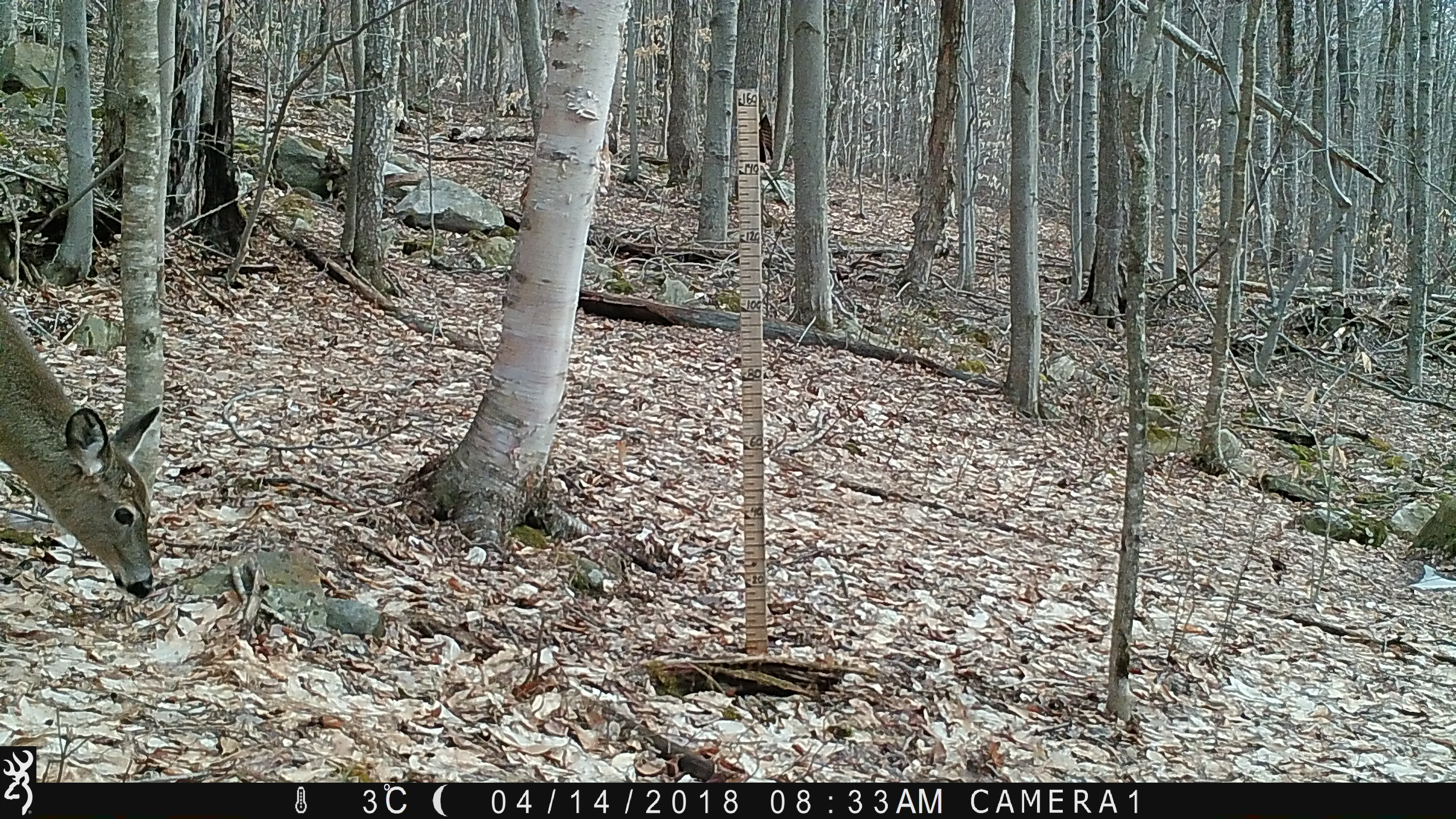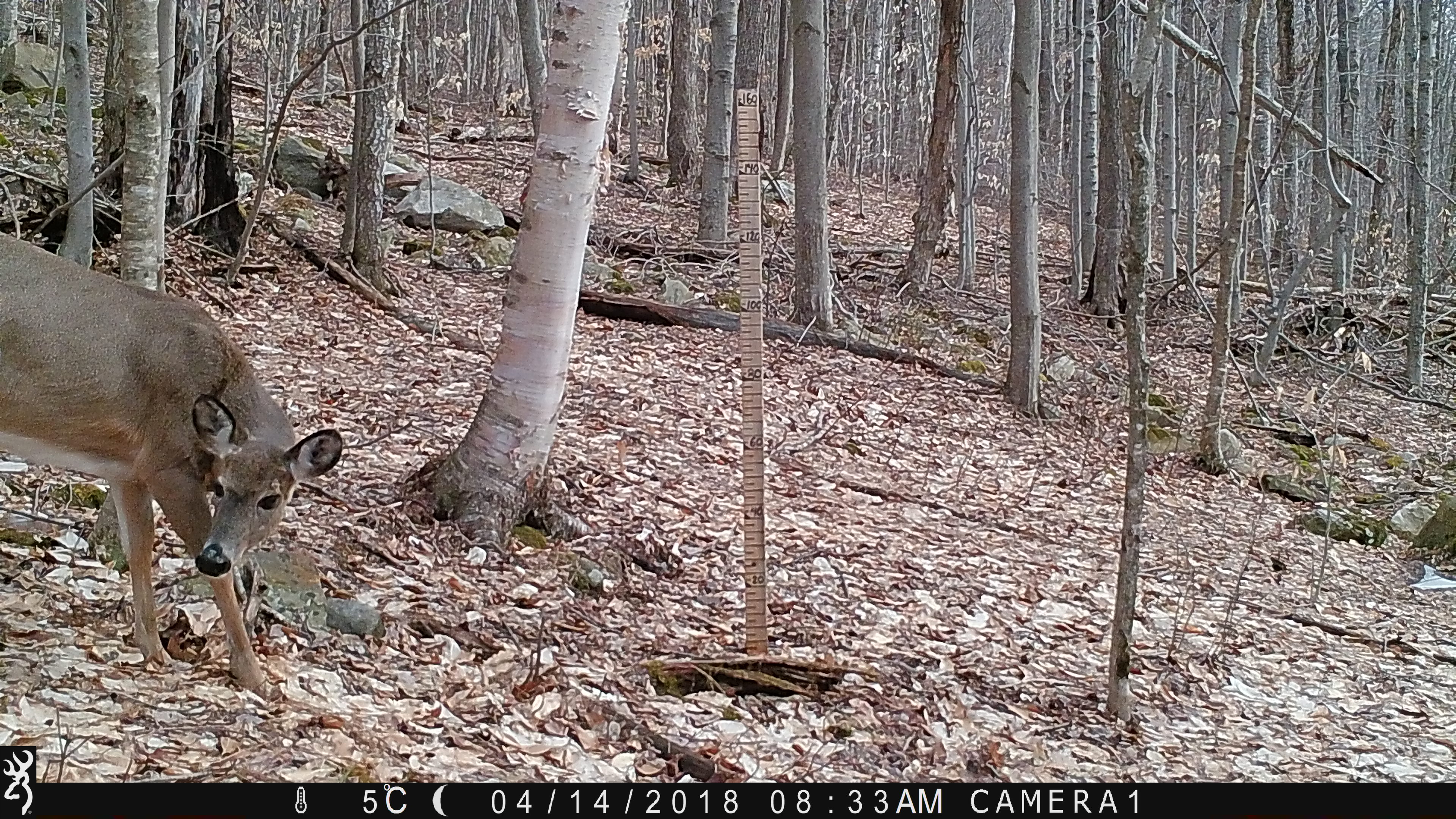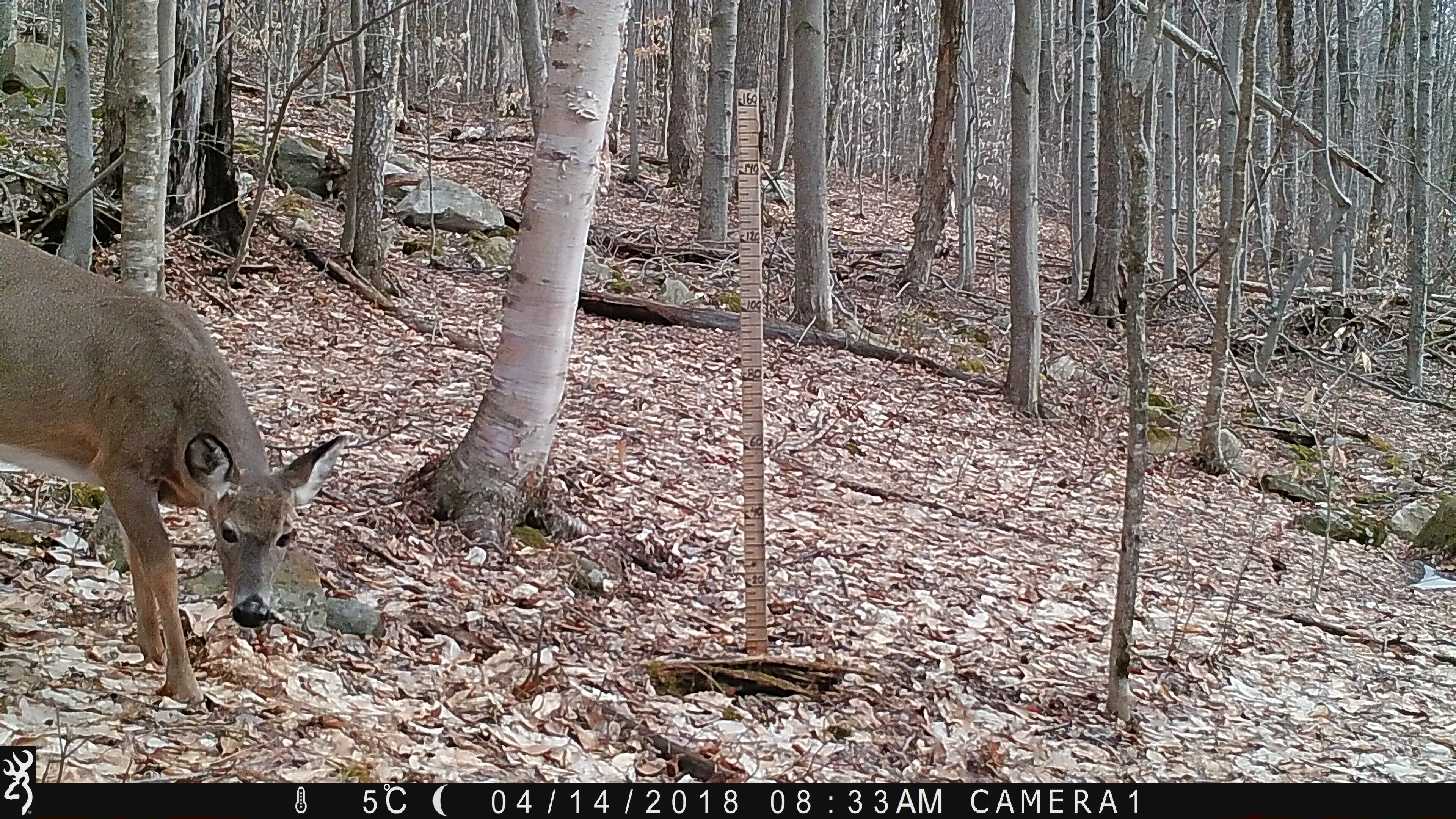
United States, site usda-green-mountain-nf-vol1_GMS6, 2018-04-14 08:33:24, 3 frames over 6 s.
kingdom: Animalia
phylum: Chordata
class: Mammalia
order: Artiodactyla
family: Cervidae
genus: Odocoileus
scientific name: Odocoileus virginianus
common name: white-tailed deer